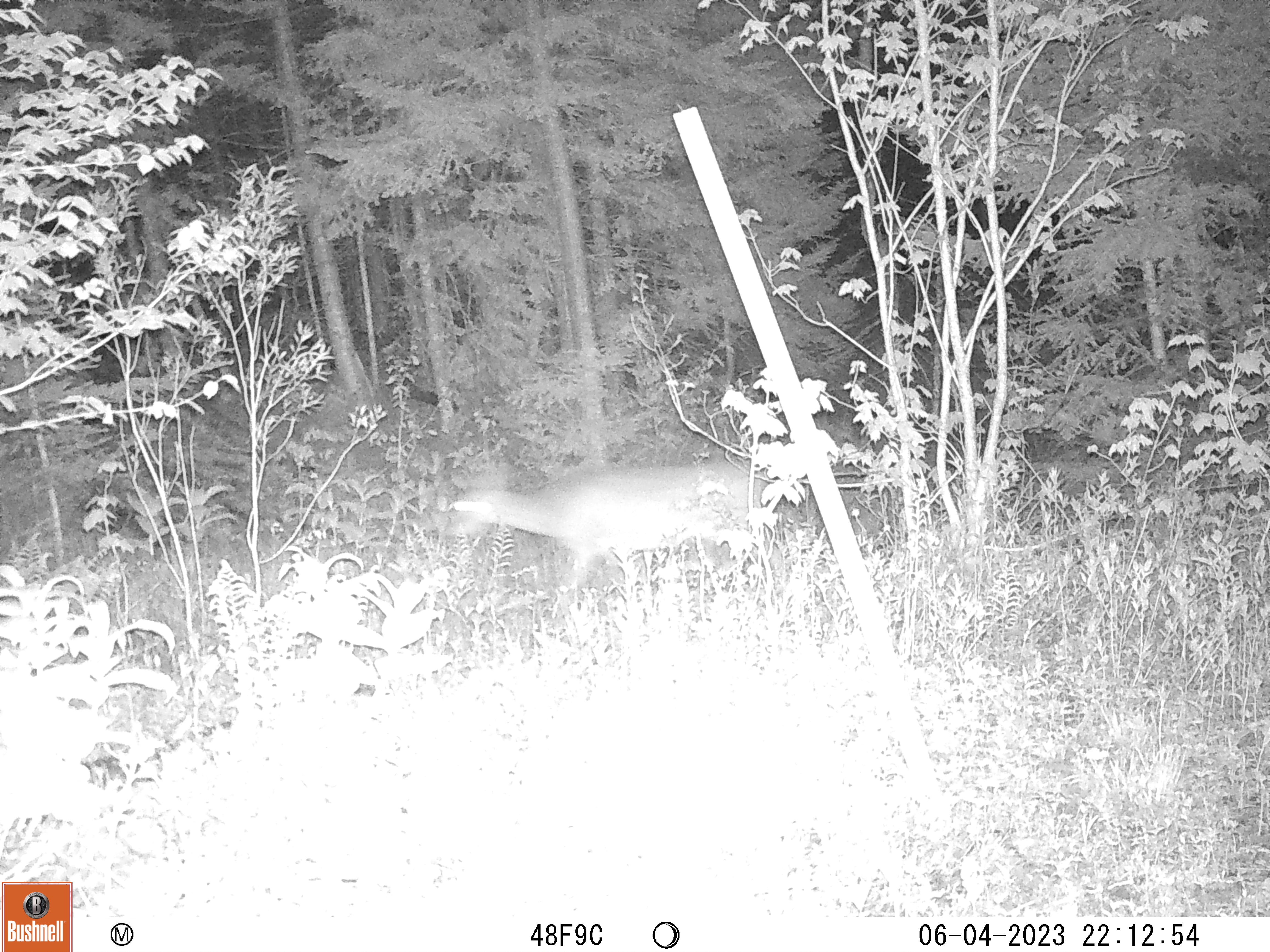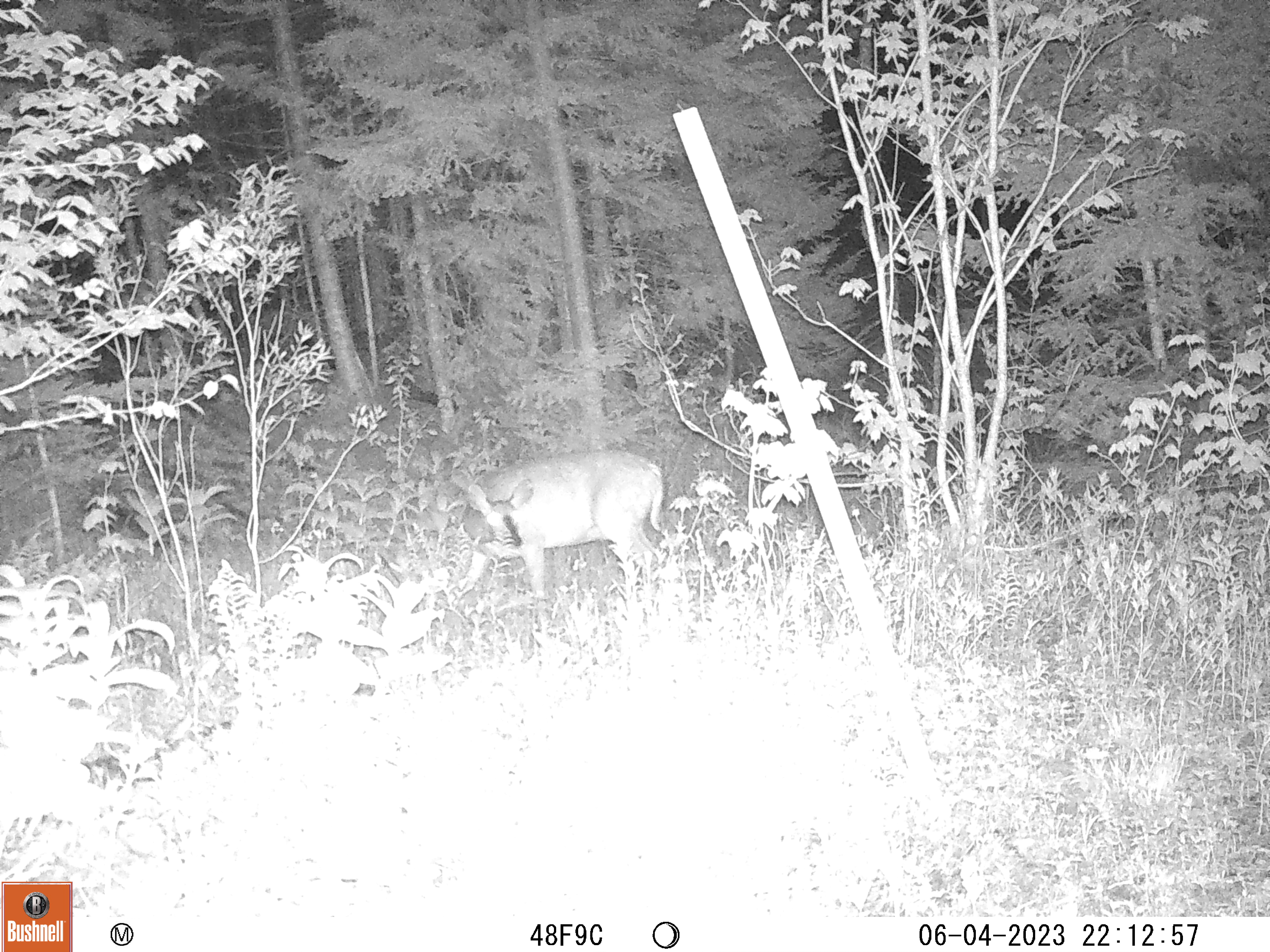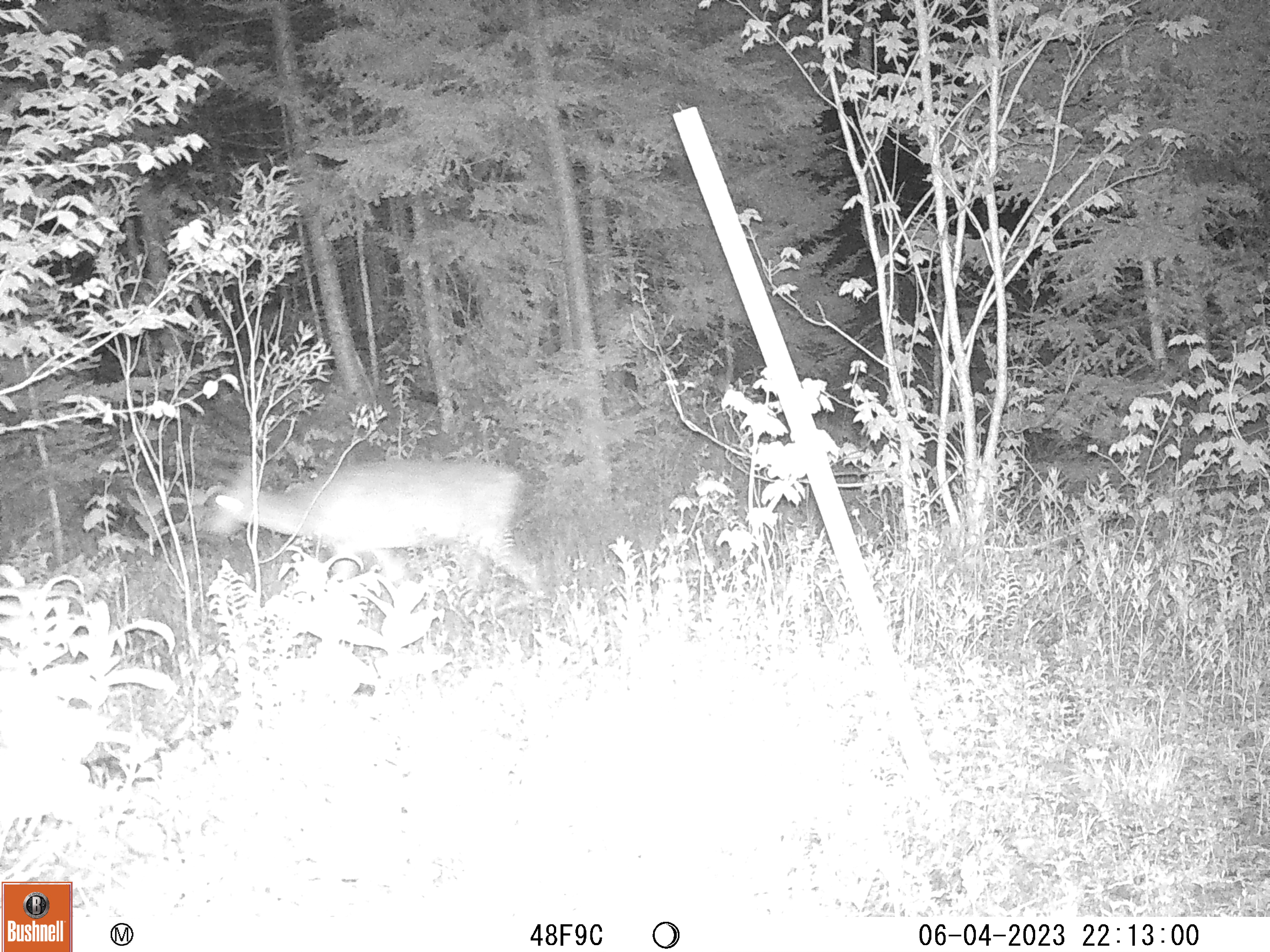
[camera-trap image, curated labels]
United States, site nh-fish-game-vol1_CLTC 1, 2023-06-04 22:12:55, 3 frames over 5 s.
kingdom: Animalia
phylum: Chordata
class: Mammalia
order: Artiodactyla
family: Cervidae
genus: Odocoileus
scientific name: Odocoileus virginianus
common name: white-tailed deer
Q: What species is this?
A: White-tailed deer (Odocoileus virginianus).